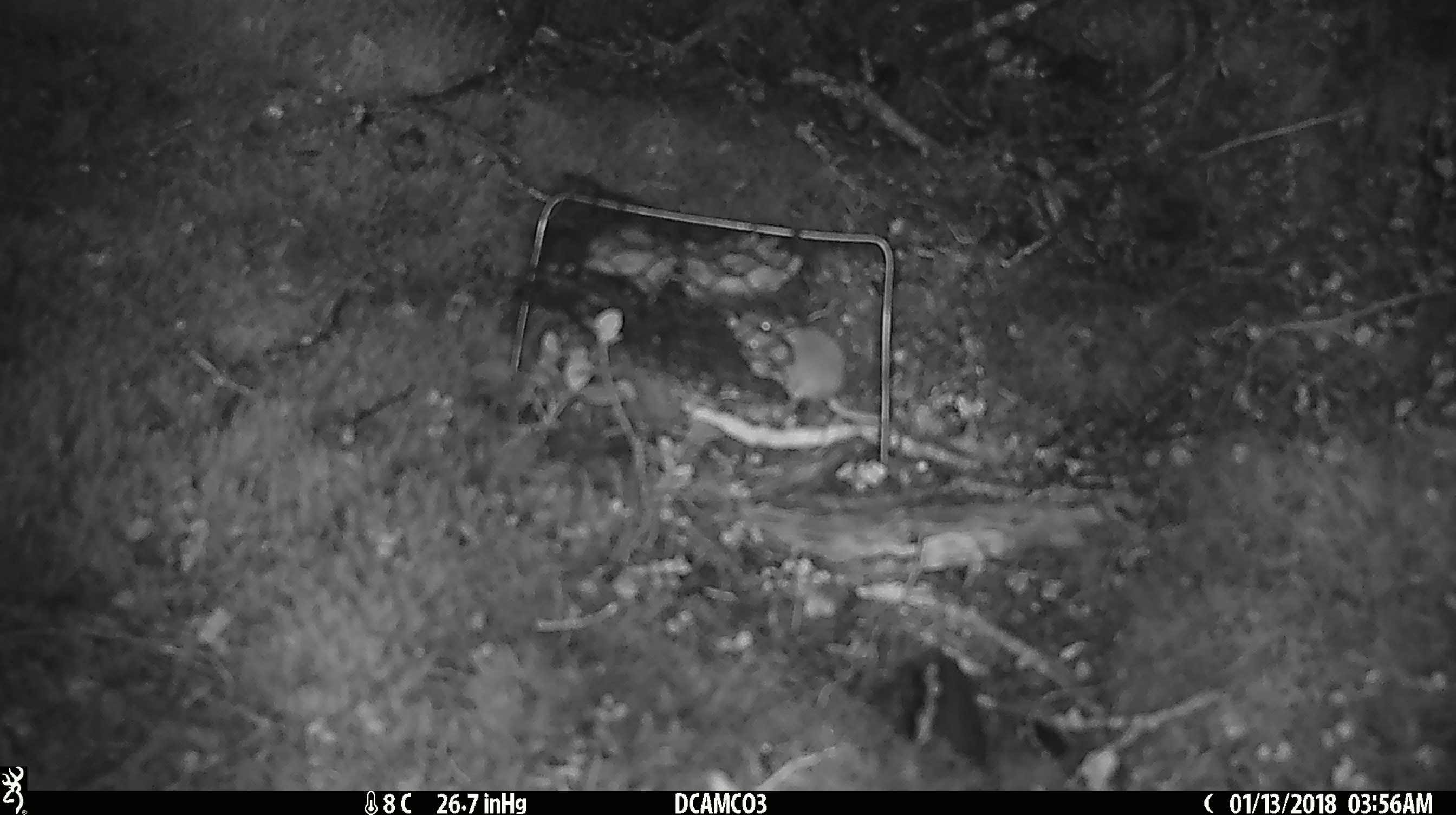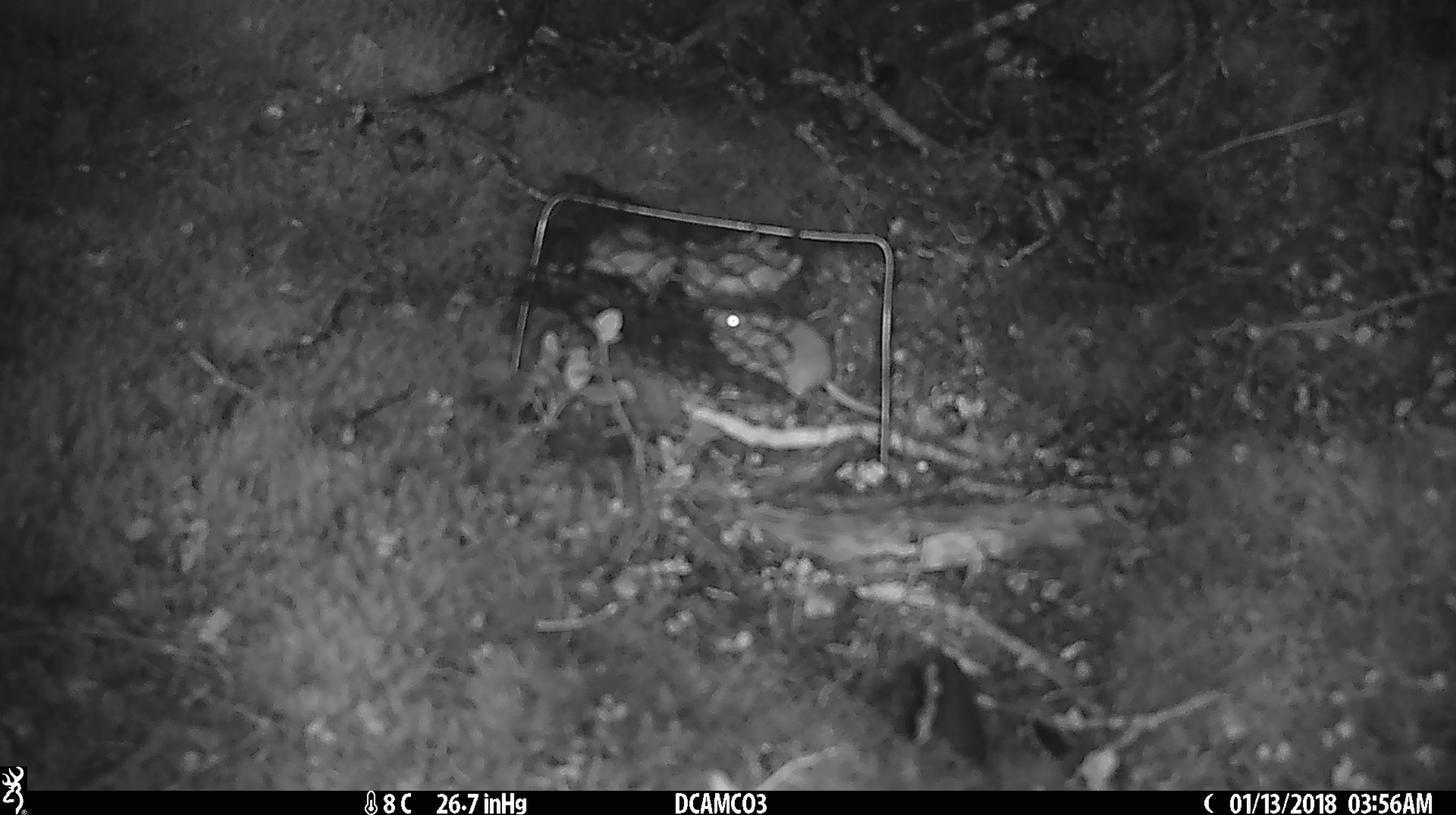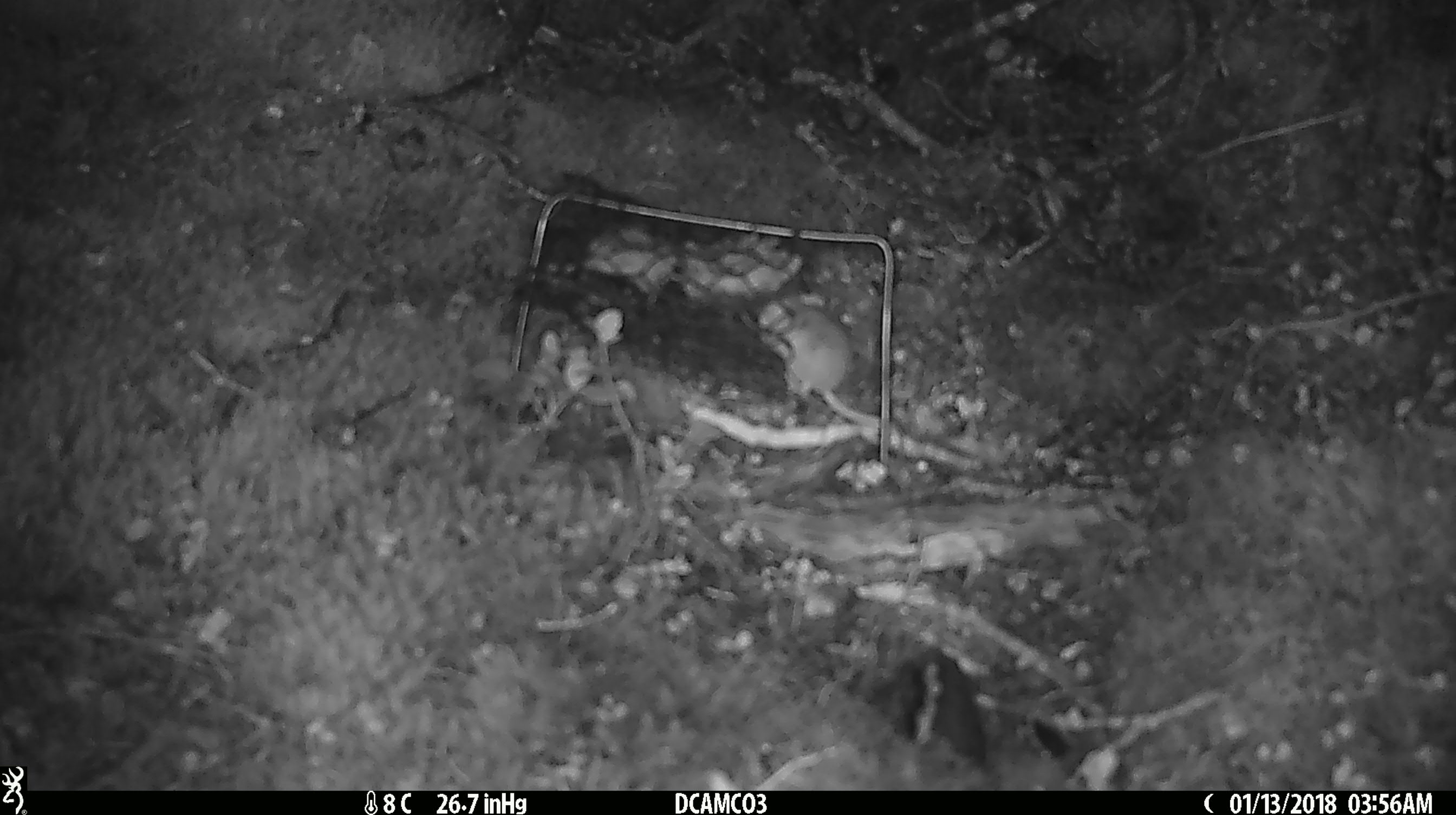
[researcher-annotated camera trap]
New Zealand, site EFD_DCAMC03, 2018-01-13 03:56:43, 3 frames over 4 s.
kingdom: Animalia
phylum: Chordata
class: Mammalia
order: Rodentia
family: Muridae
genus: Mus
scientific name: Mus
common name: mouse